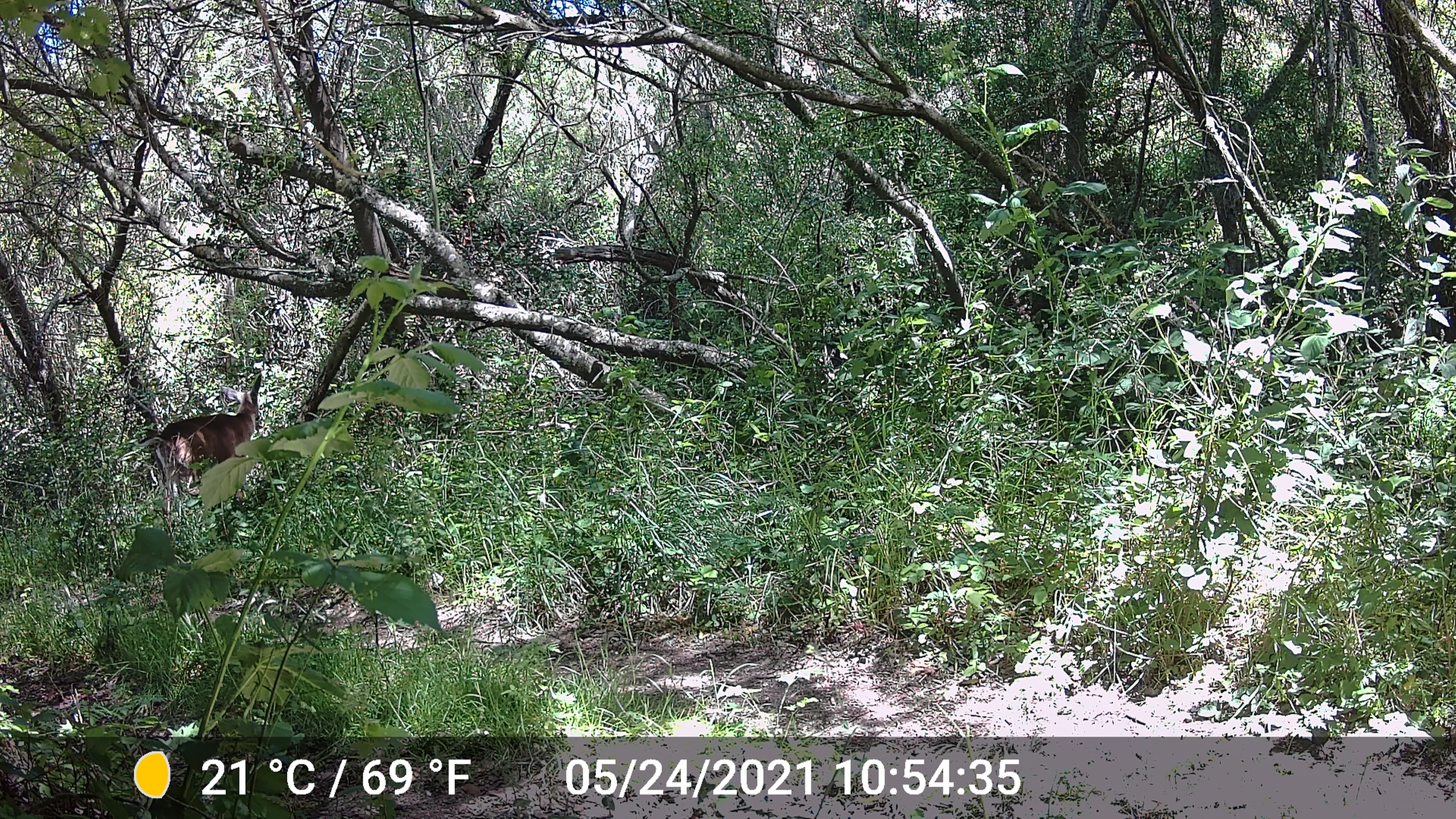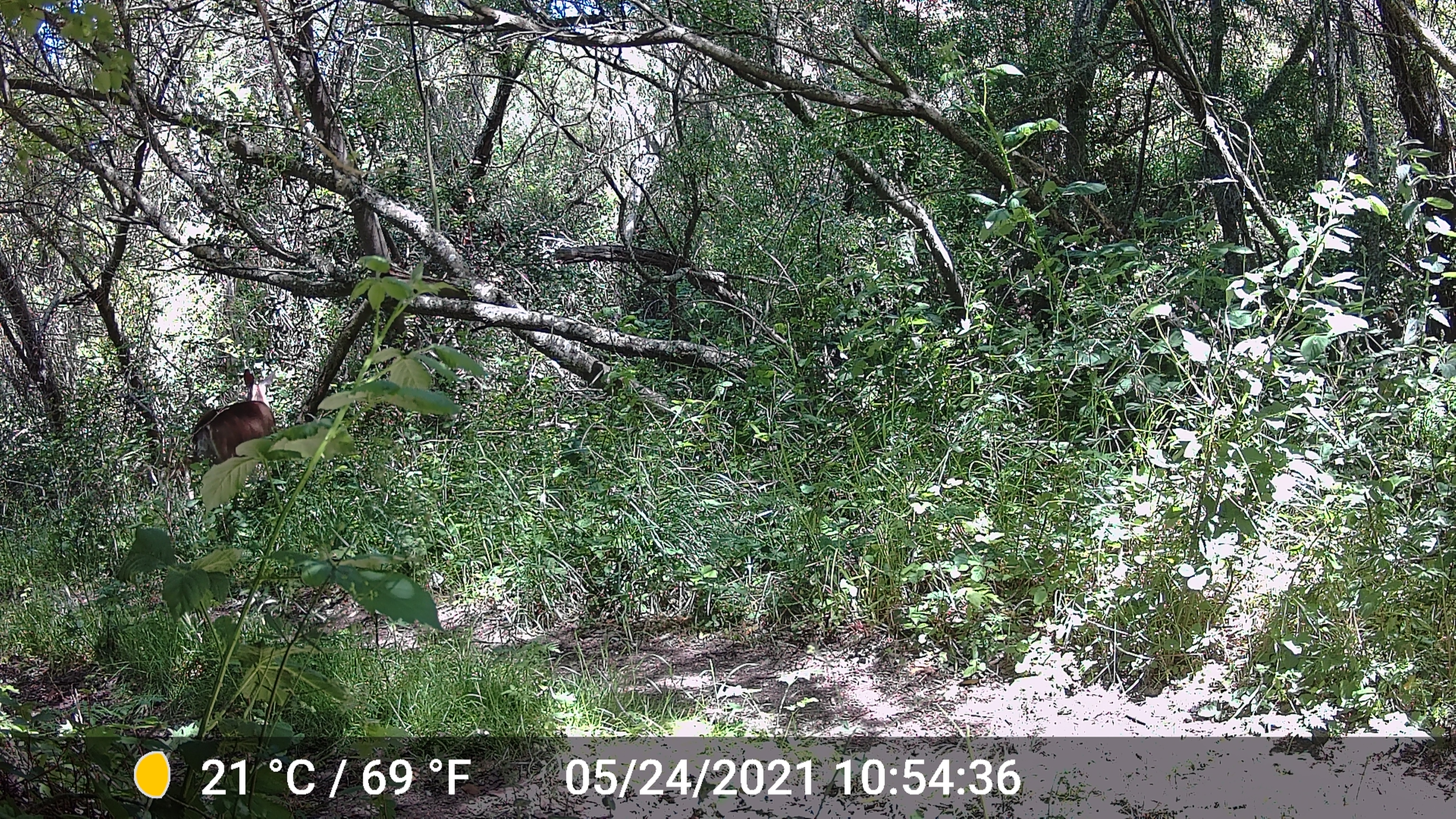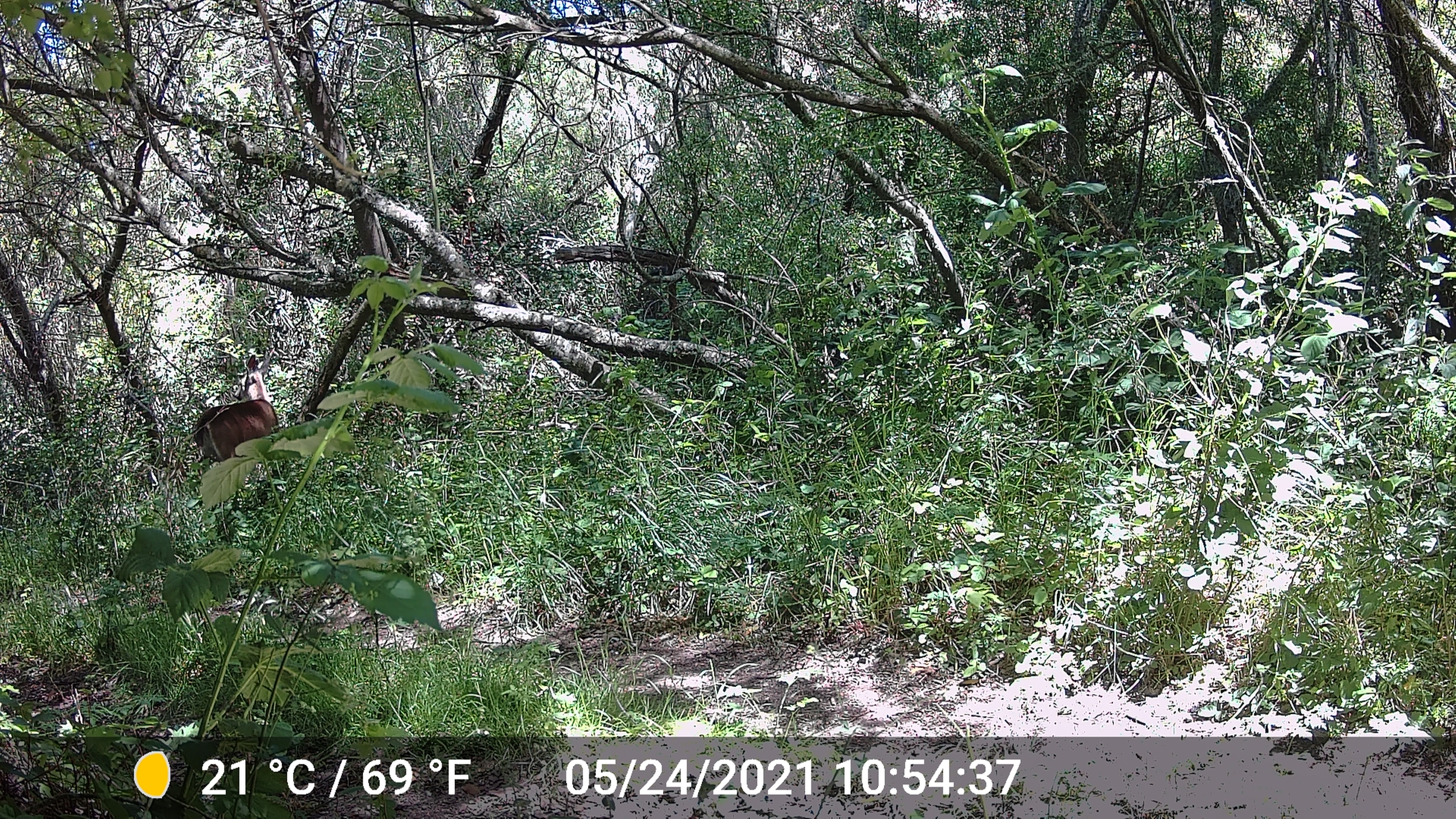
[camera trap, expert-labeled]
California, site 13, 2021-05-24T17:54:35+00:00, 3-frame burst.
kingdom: Animalia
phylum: Chordata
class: Mammalia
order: Artiodactyla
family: Cervidae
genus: Odocoileus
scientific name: Odocoileus hemionus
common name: mule deer